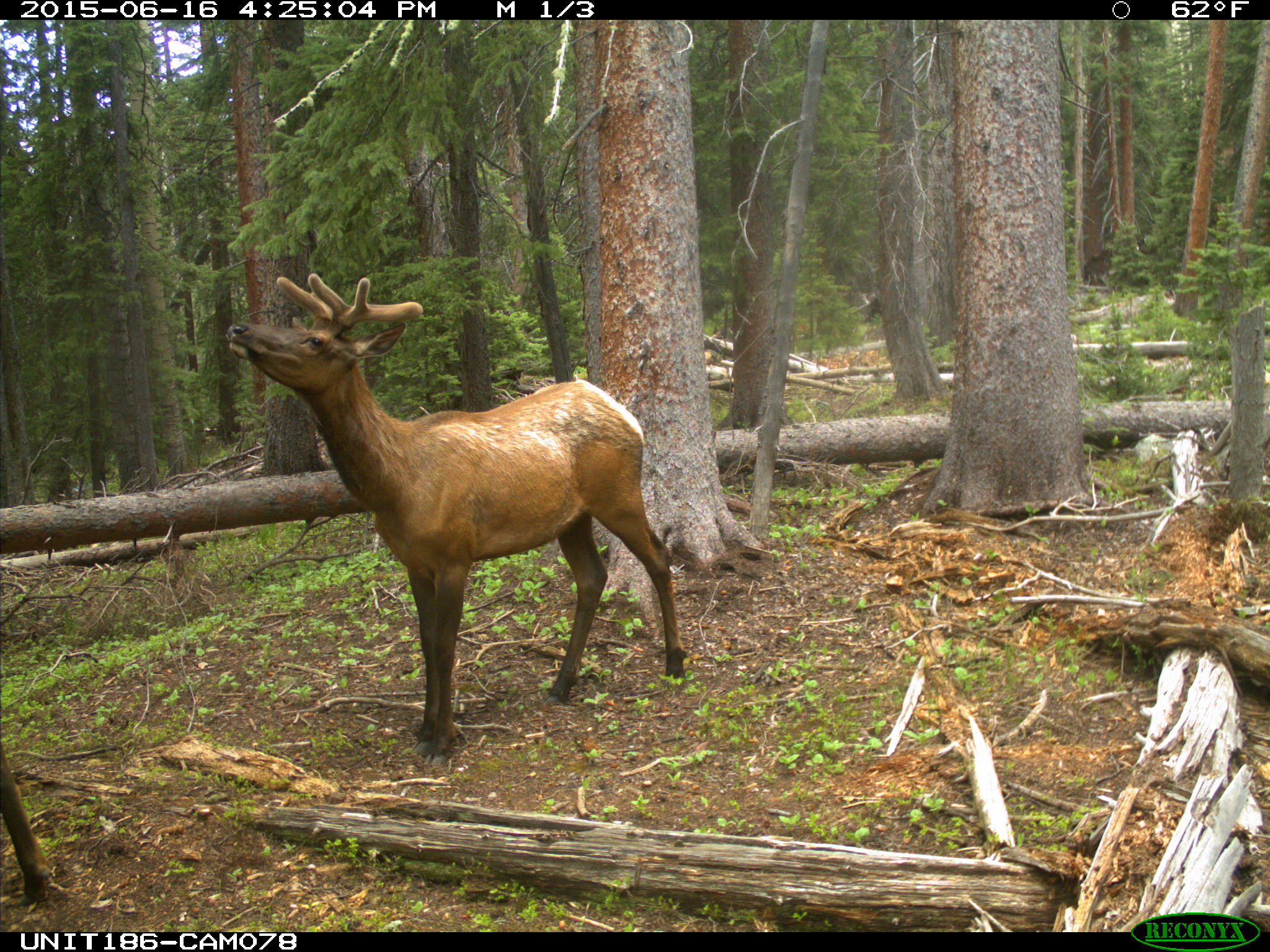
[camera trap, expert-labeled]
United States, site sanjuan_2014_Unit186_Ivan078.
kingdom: Animalia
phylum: Chordata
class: Mammalia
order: Artiodactyla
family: Cervidae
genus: Cervus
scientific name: Cervus elaphus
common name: red deer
Cervus elaphus (red deer).